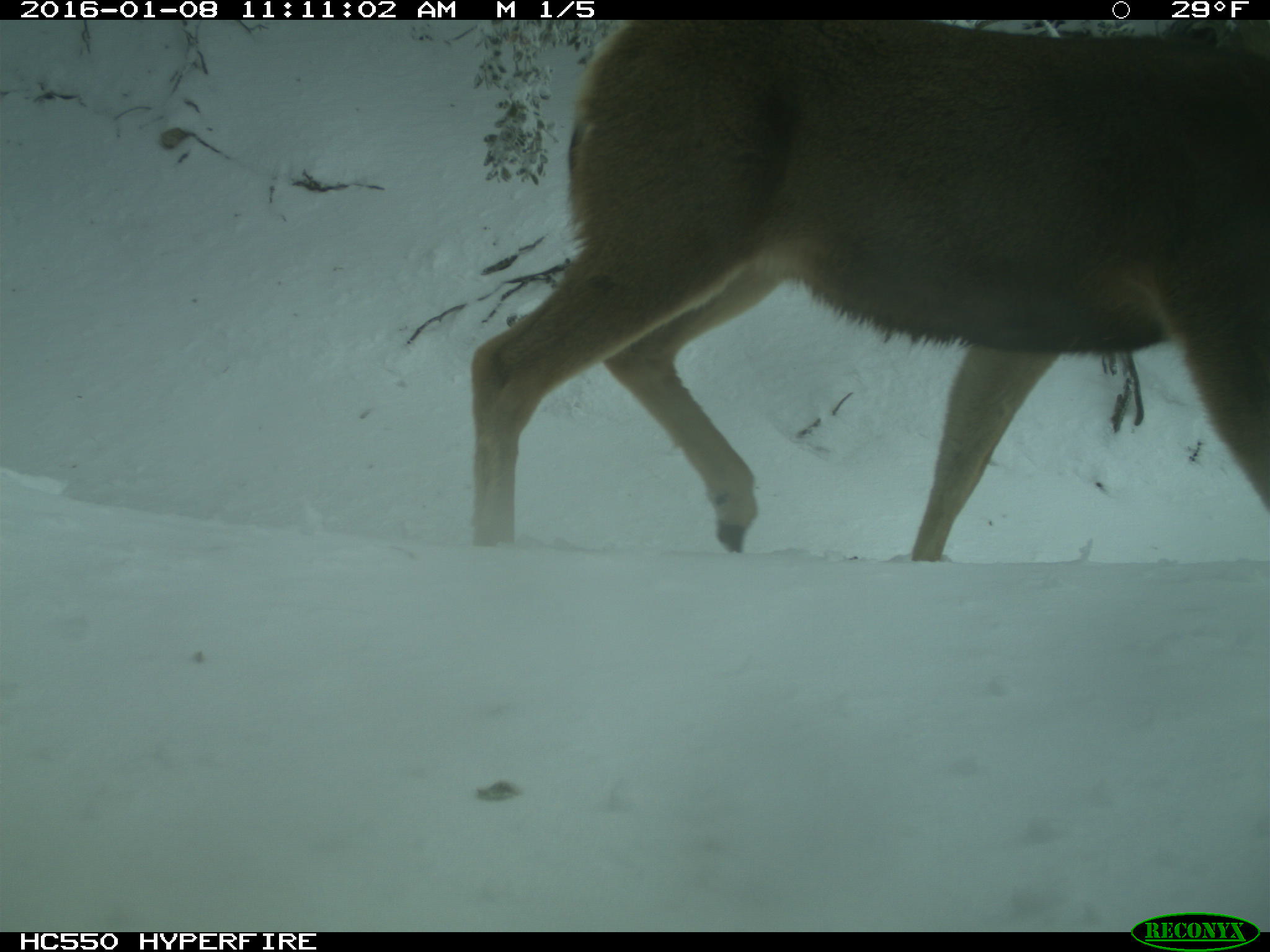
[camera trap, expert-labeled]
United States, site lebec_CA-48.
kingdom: Animalia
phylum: Chordata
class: Mammalia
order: Artiodactyla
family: Cervidae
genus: Odocoileus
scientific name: Odocoileus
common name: deer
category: unidentified deer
Unidentified deer (deer) (Odocoileus).